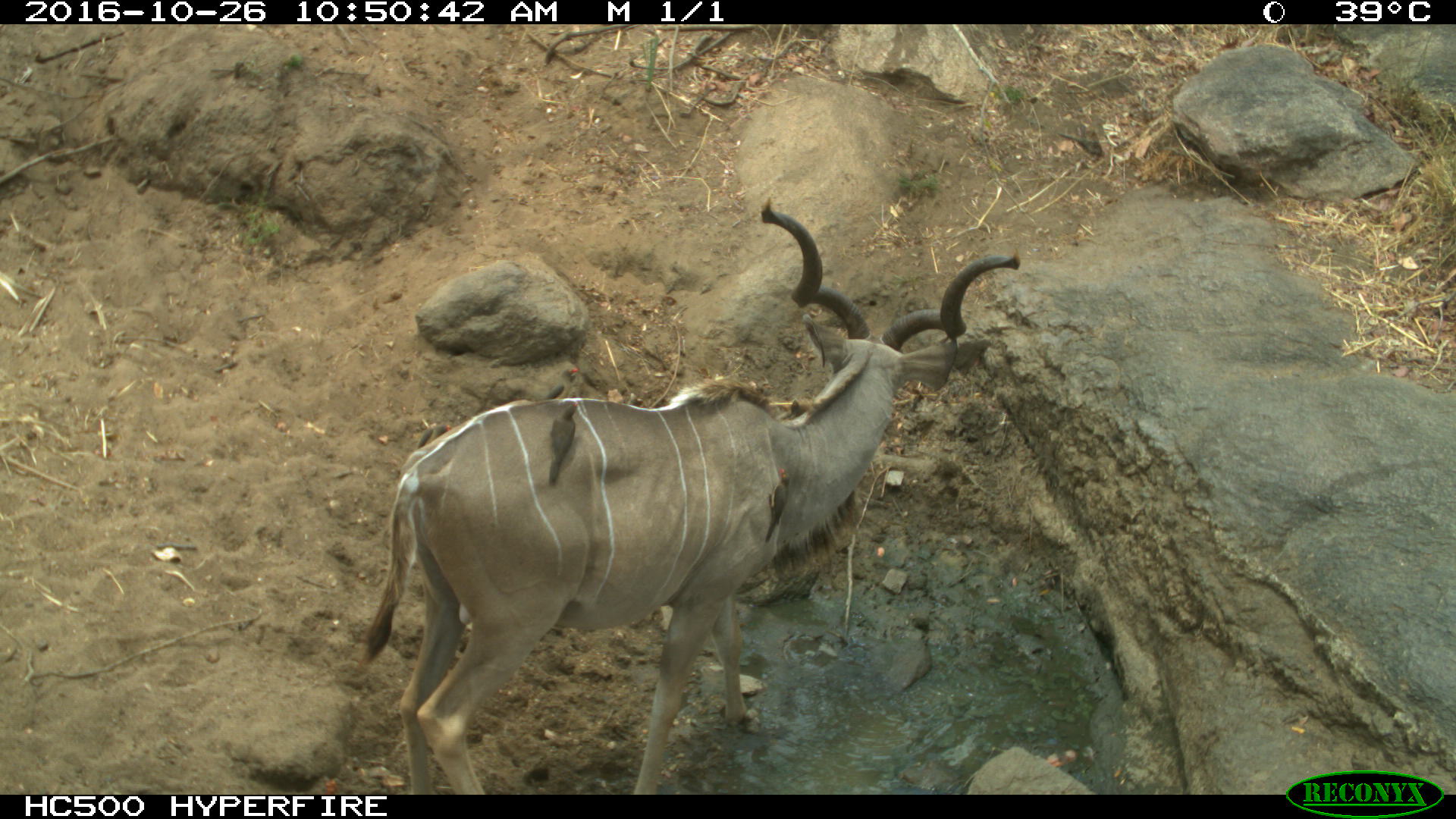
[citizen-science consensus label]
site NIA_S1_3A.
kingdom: Animalia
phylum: Chordata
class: Aves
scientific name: Aves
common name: bird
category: birdother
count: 2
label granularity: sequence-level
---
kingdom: Animalia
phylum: Chordata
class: Mammalia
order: Artiodactyla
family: Bovidae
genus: Tragelaphus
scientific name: Tragelaphus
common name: kudu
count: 1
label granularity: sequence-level